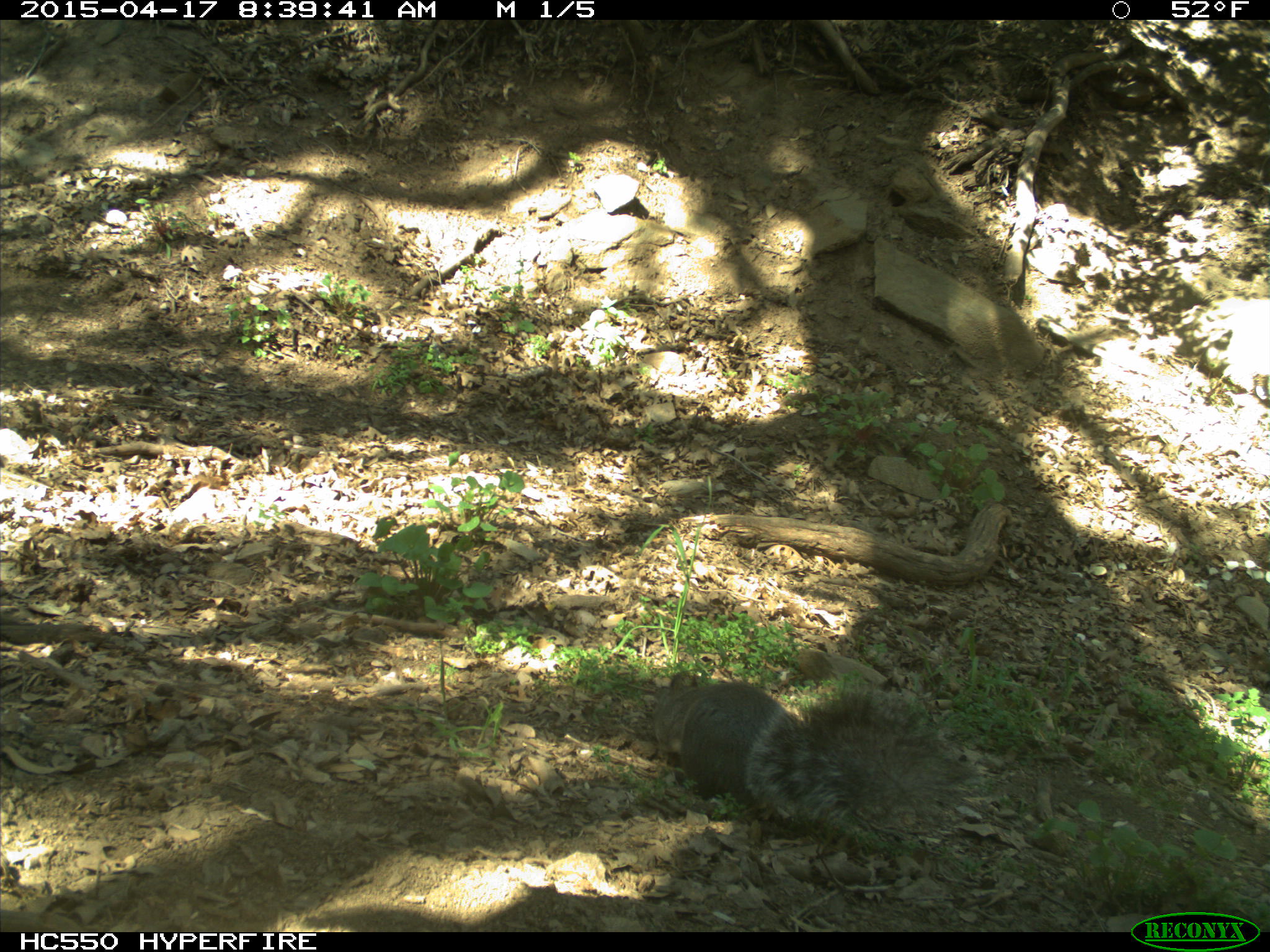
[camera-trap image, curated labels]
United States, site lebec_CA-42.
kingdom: Animalia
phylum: Chordata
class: Mammalia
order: Rodentia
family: Sciuridae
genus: Sciurus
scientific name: Sciurus carolinensis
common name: eastern gray squirrel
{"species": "Sciurus carolinensis (eastern gray squirrel)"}